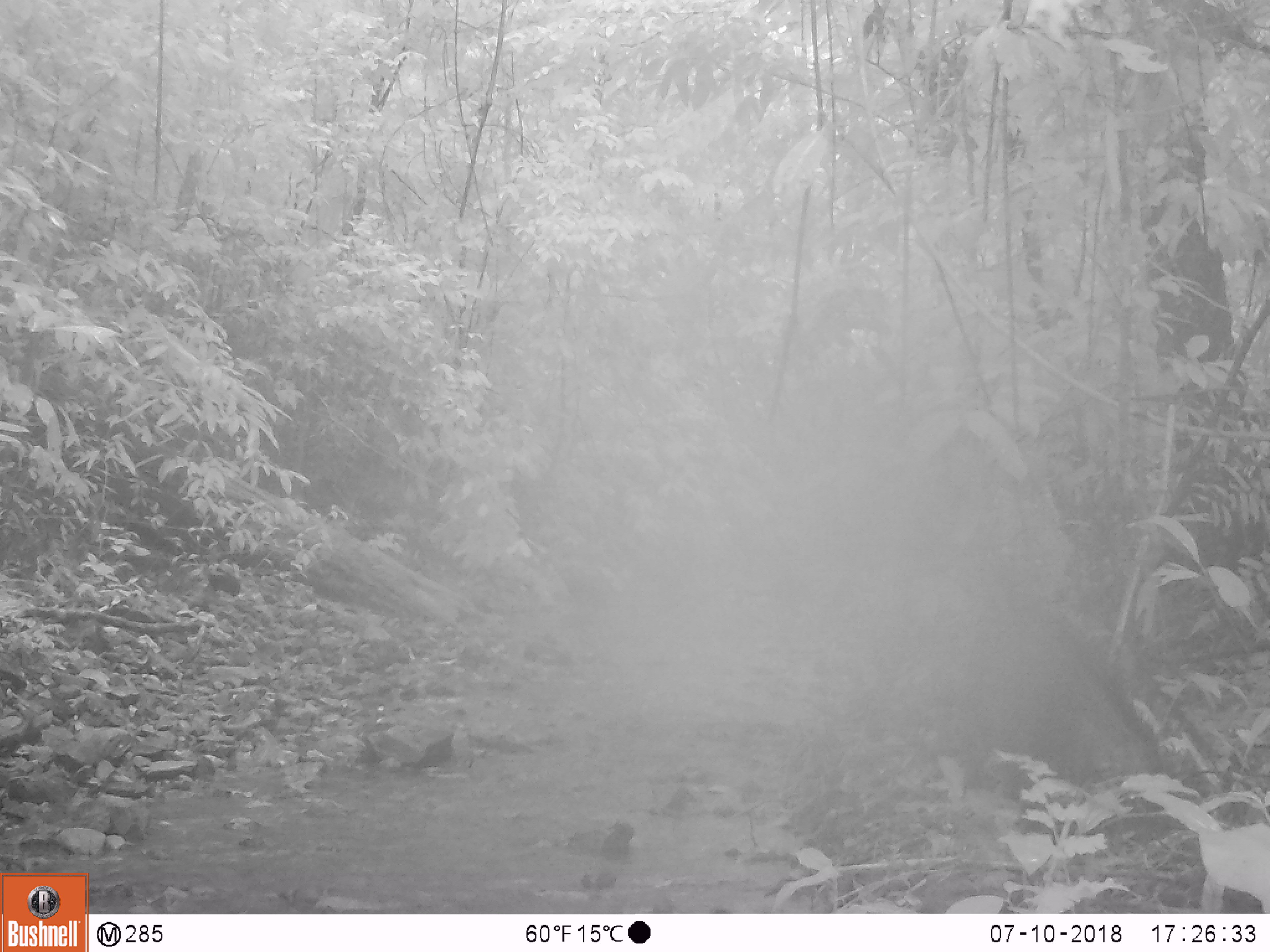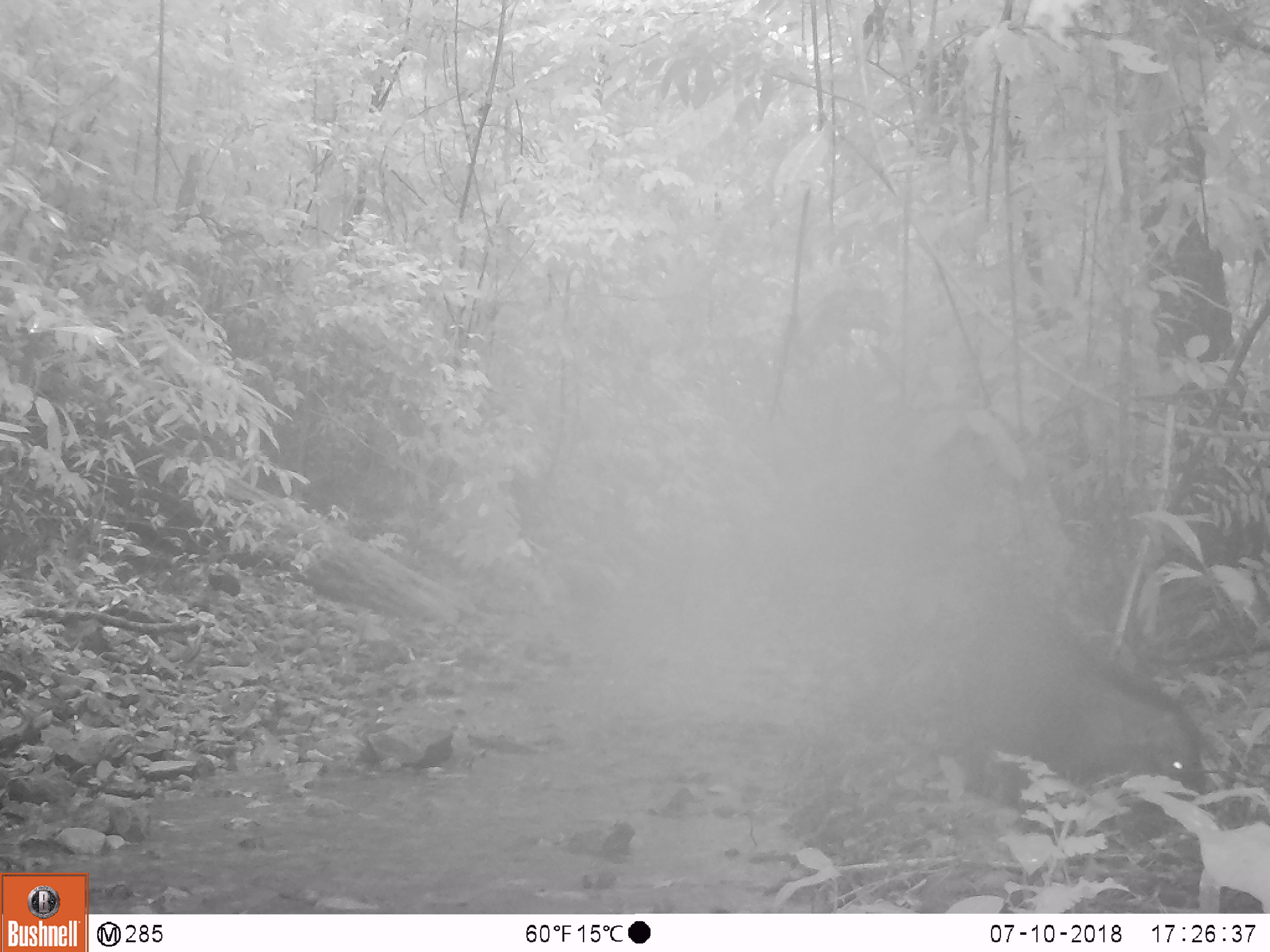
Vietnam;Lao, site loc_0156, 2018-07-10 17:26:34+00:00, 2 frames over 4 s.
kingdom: Animalia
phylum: Chordata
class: Mammalia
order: Artiodactyla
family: Suidae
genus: Sus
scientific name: Sus scrofa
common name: eurasian wild pig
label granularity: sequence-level